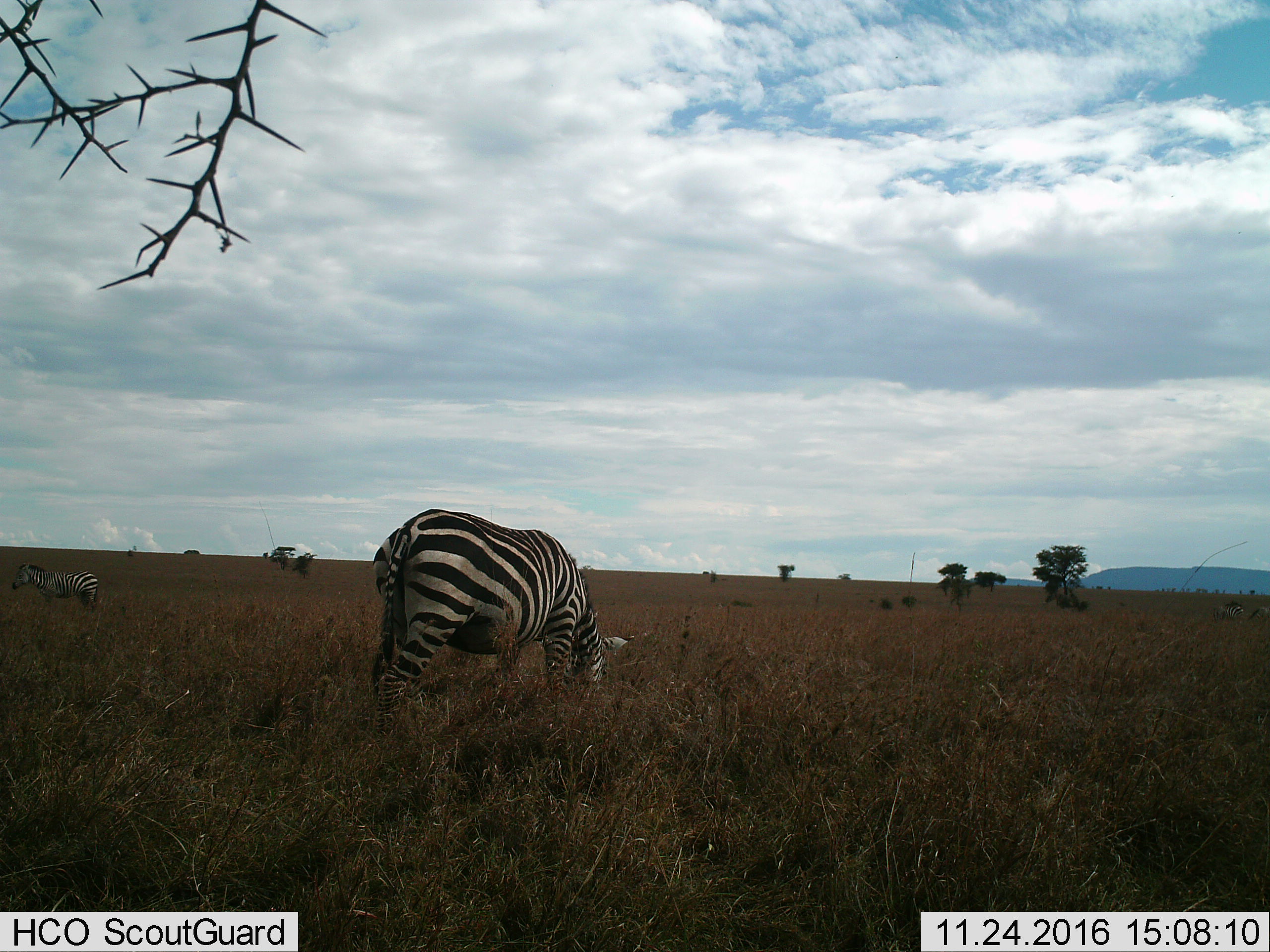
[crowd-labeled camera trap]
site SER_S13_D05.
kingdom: Animalia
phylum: Chordata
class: Mammalia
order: Perissodactyla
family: Equidae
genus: Equus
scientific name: Equus quagga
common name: plains zebra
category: zebraplains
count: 2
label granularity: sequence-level